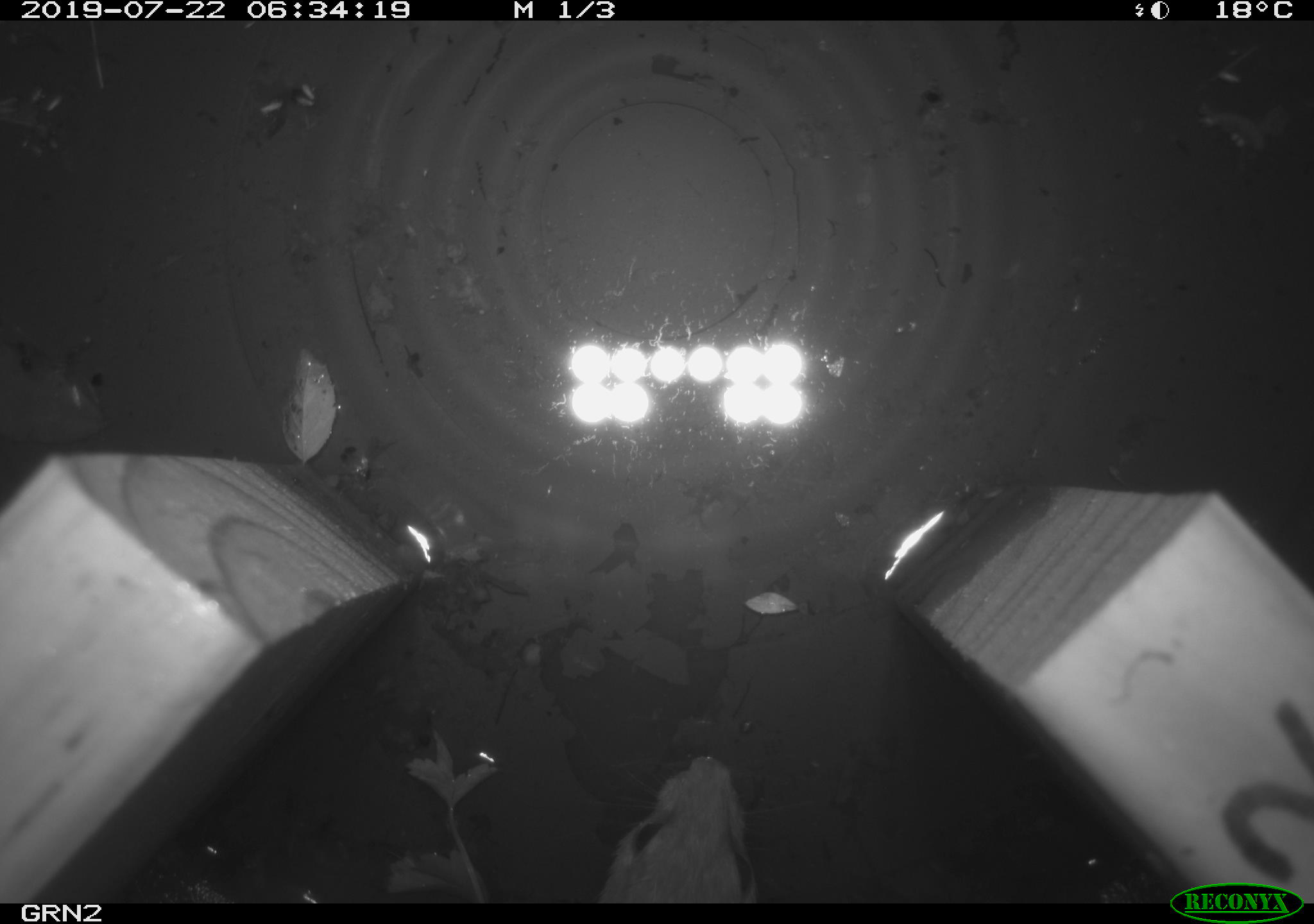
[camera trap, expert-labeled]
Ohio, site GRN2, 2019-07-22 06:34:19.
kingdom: Animalia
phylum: Chordata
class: Mammalia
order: Rodentia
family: Cricetidae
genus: Peromyscus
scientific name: Peromyscus leucopus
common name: white-footed mouse